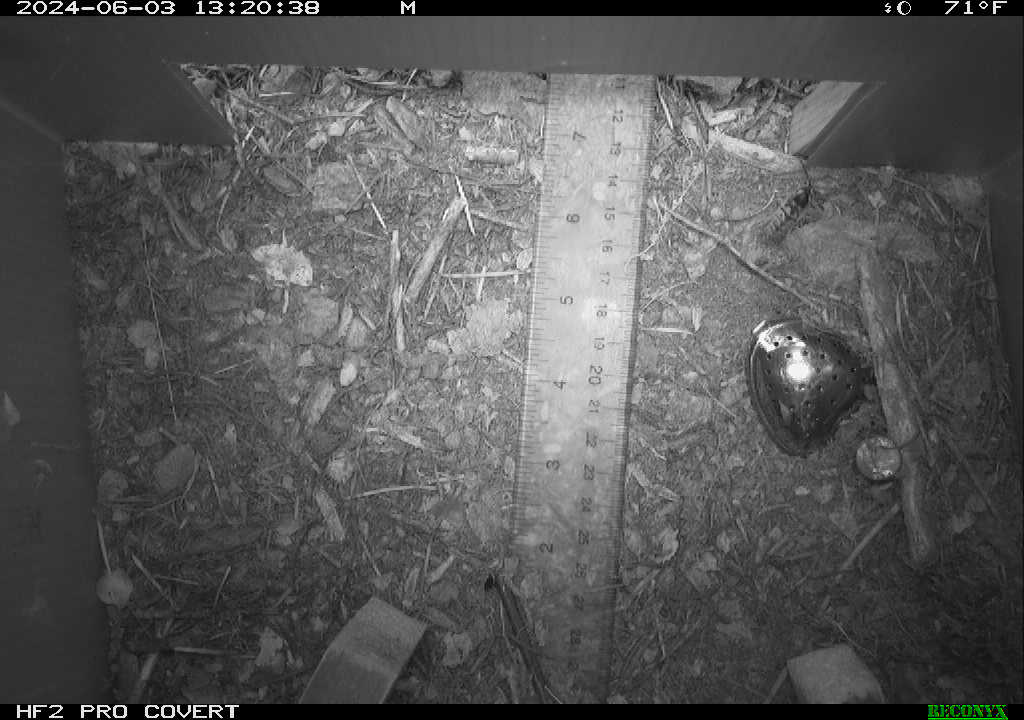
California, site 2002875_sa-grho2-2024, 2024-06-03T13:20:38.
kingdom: Animalia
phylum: Arthropoda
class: Insecta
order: Hymenoptera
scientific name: Hymenoptera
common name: ants, bees, wasps, and sawflies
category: hymenoptera order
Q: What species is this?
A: Hymenoptera order (ants, bees, wasps, and sawflies) (Hymenoptera).